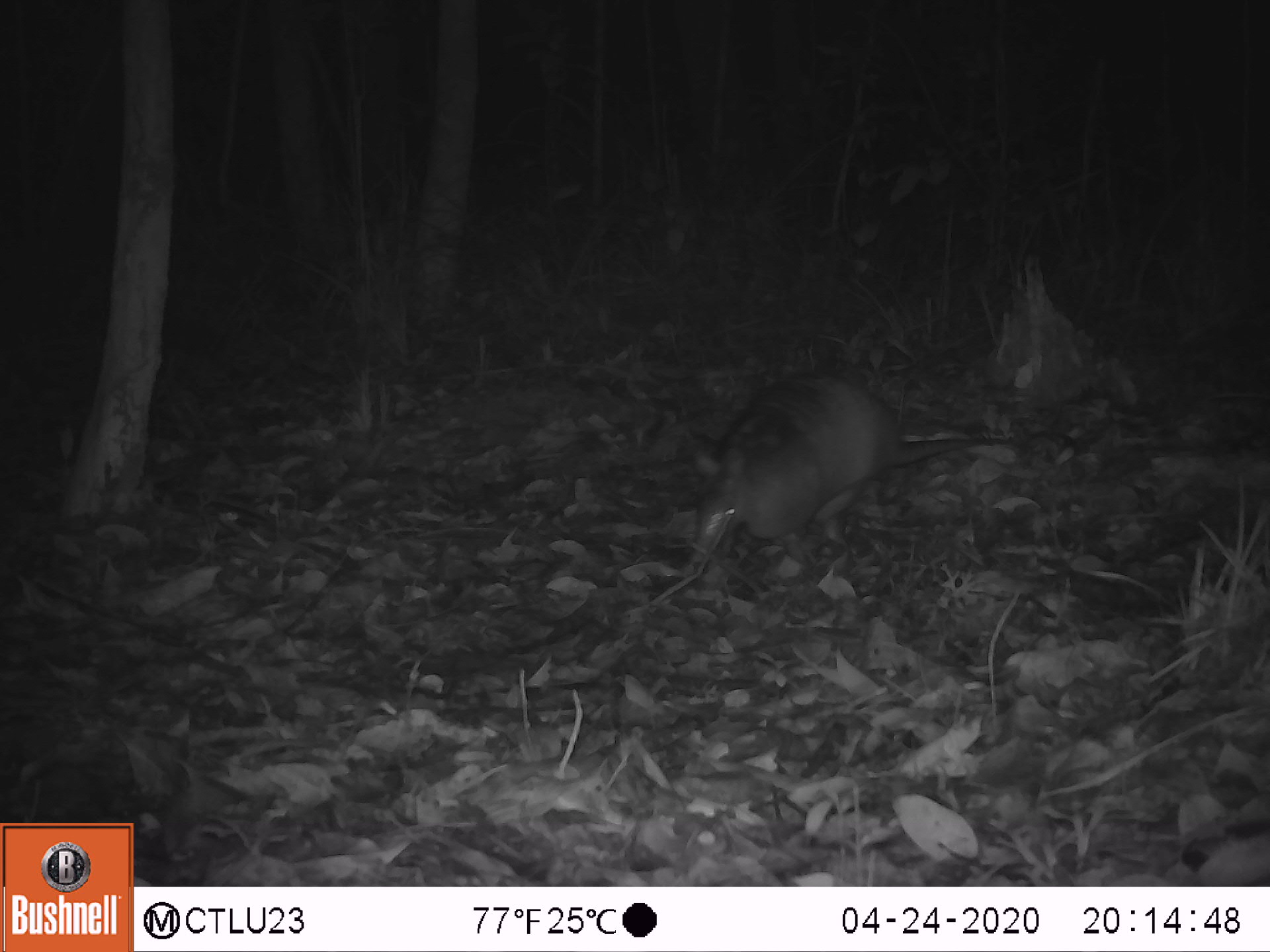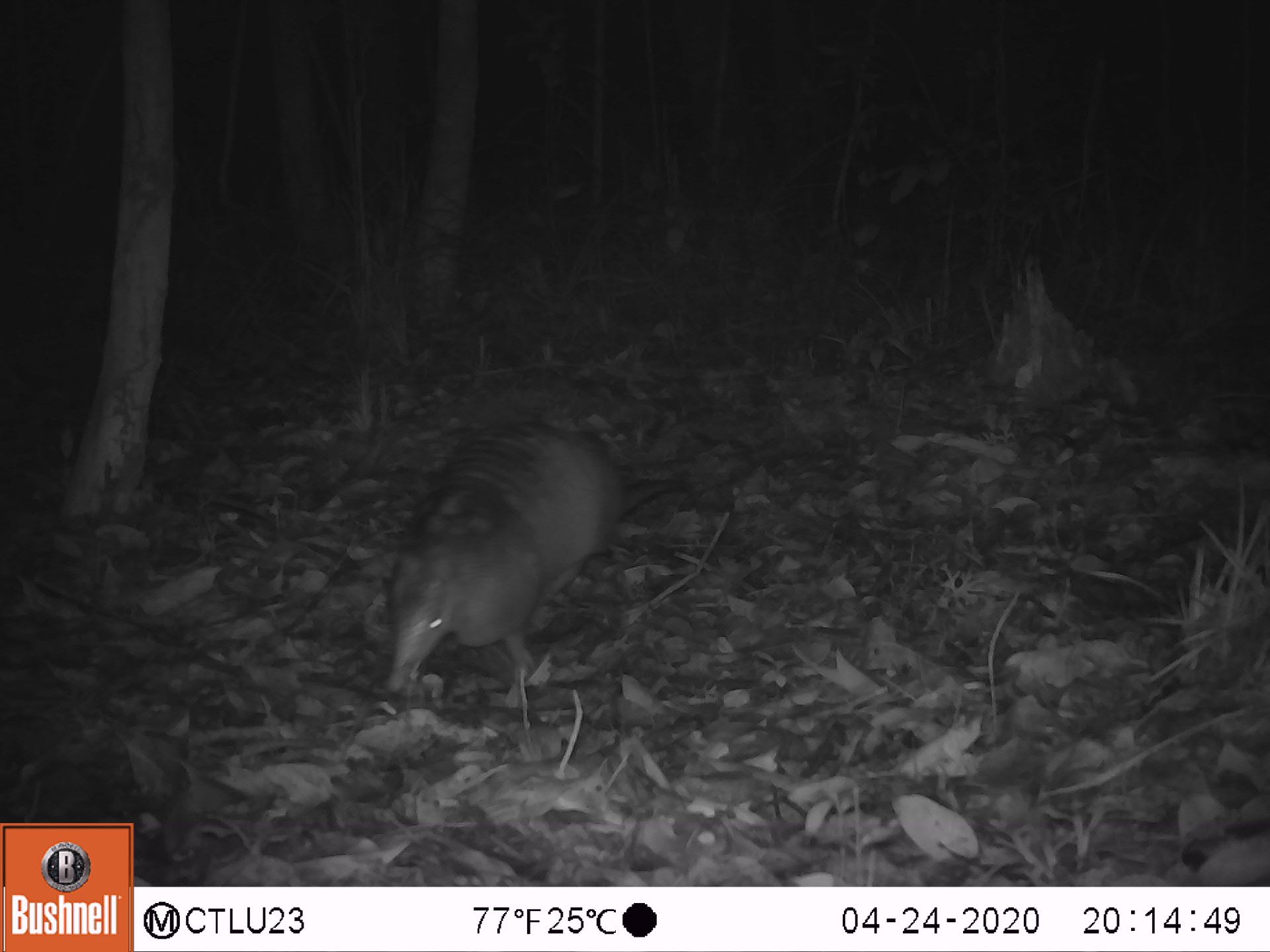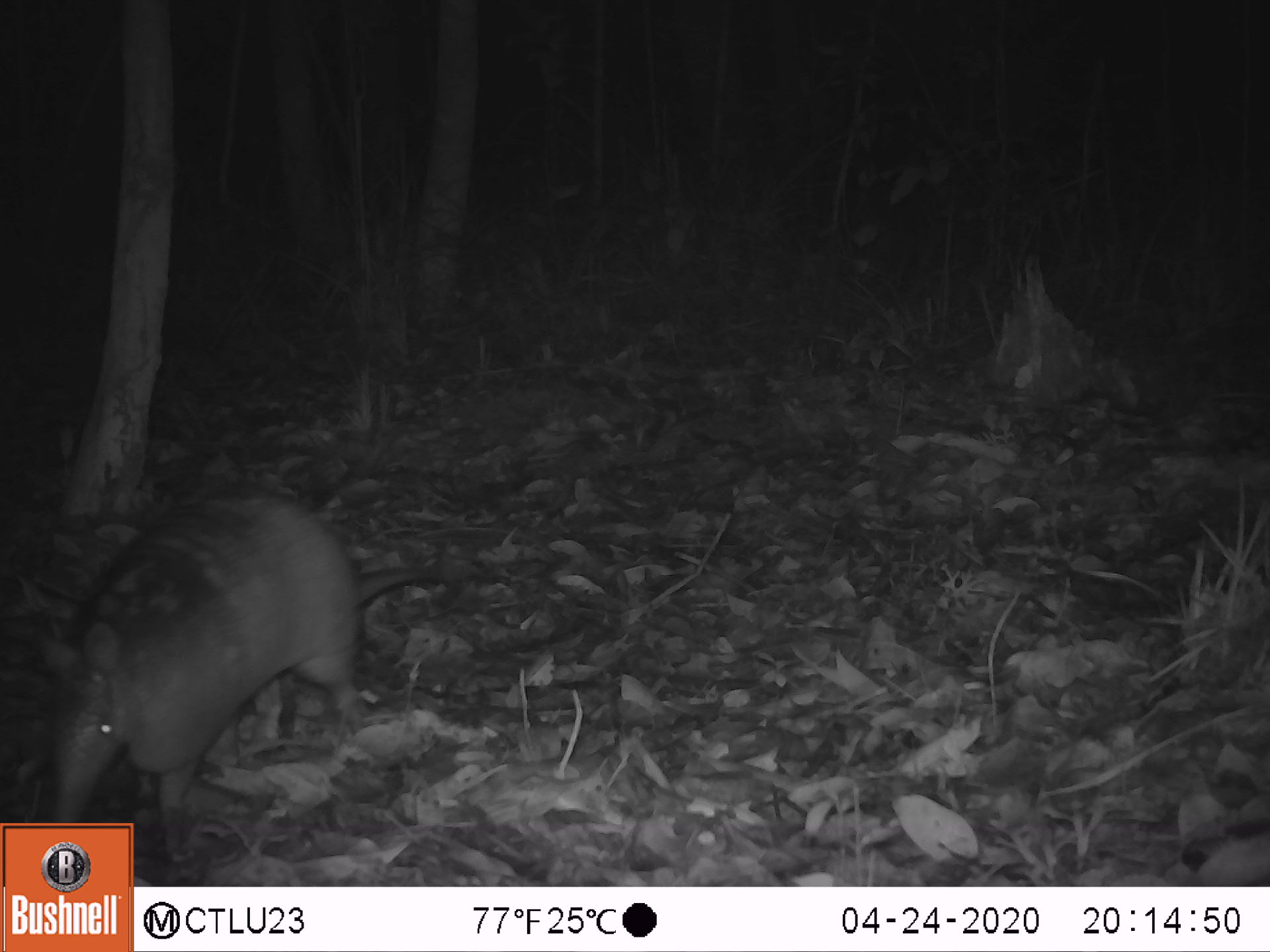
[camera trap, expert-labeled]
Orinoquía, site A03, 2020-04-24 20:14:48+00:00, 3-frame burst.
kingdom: Animalia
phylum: Chordata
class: Mammalia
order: Cingulata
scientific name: Cingulata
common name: armadillo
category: unknown armadillo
Unknown armadillo (armadillo) (Cingulata).